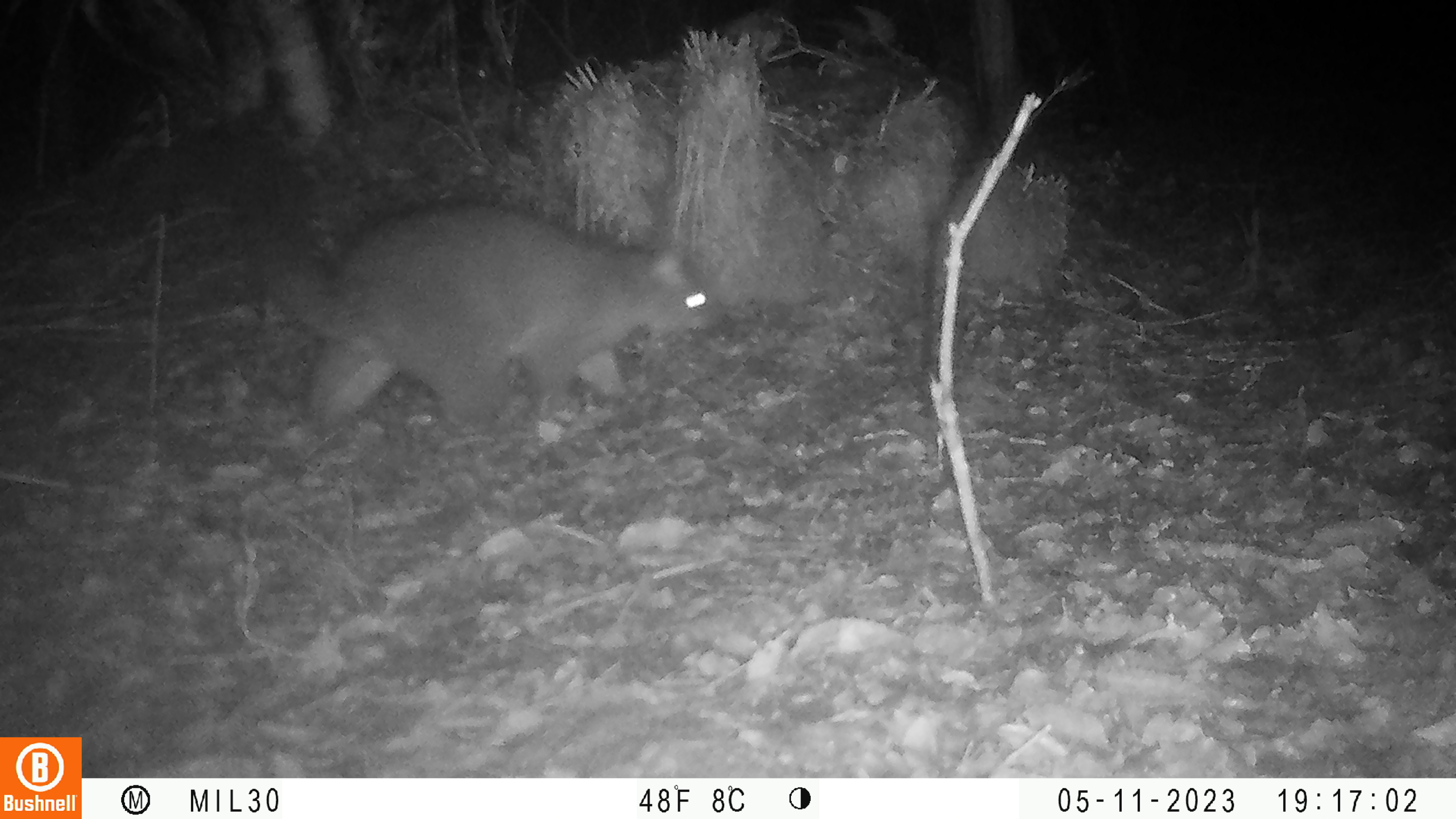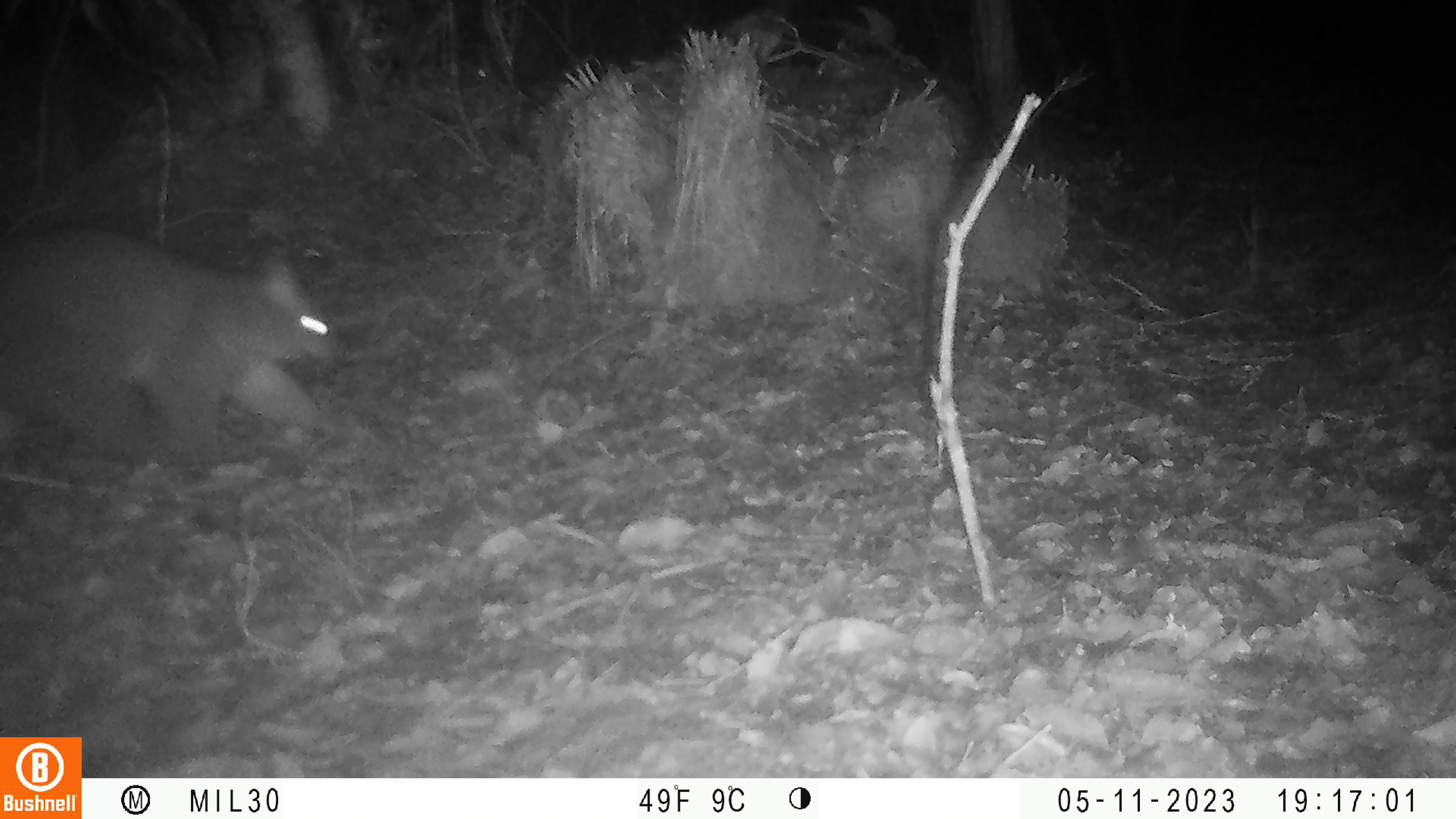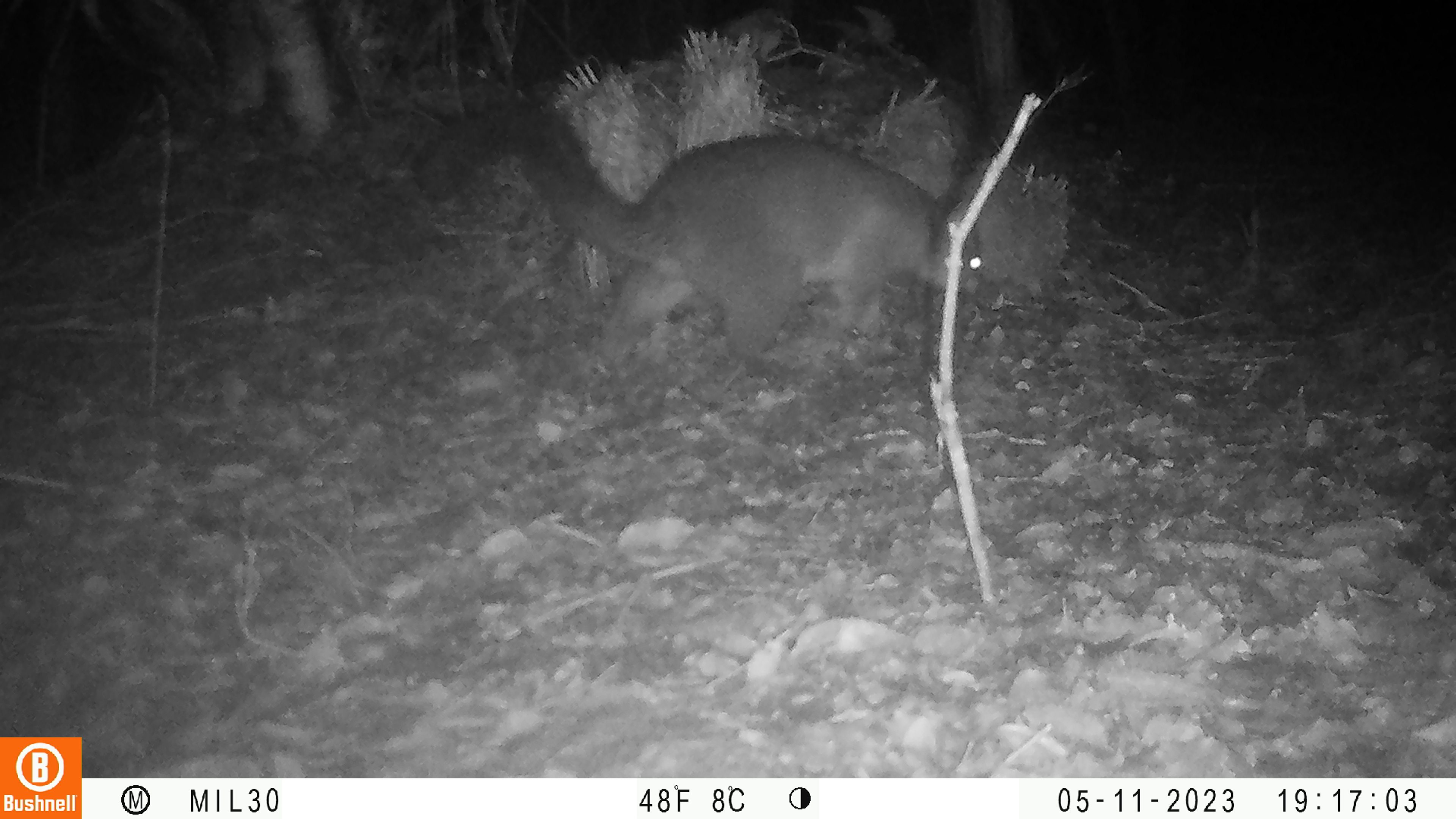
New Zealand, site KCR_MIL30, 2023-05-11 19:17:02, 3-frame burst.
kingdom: Animalia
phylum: Chordata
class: Mammalia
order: Diprotodontia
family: Phalangeridae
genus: Trichosurus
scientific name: Trichosurus vulpecula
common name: common brushtail possum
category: possum